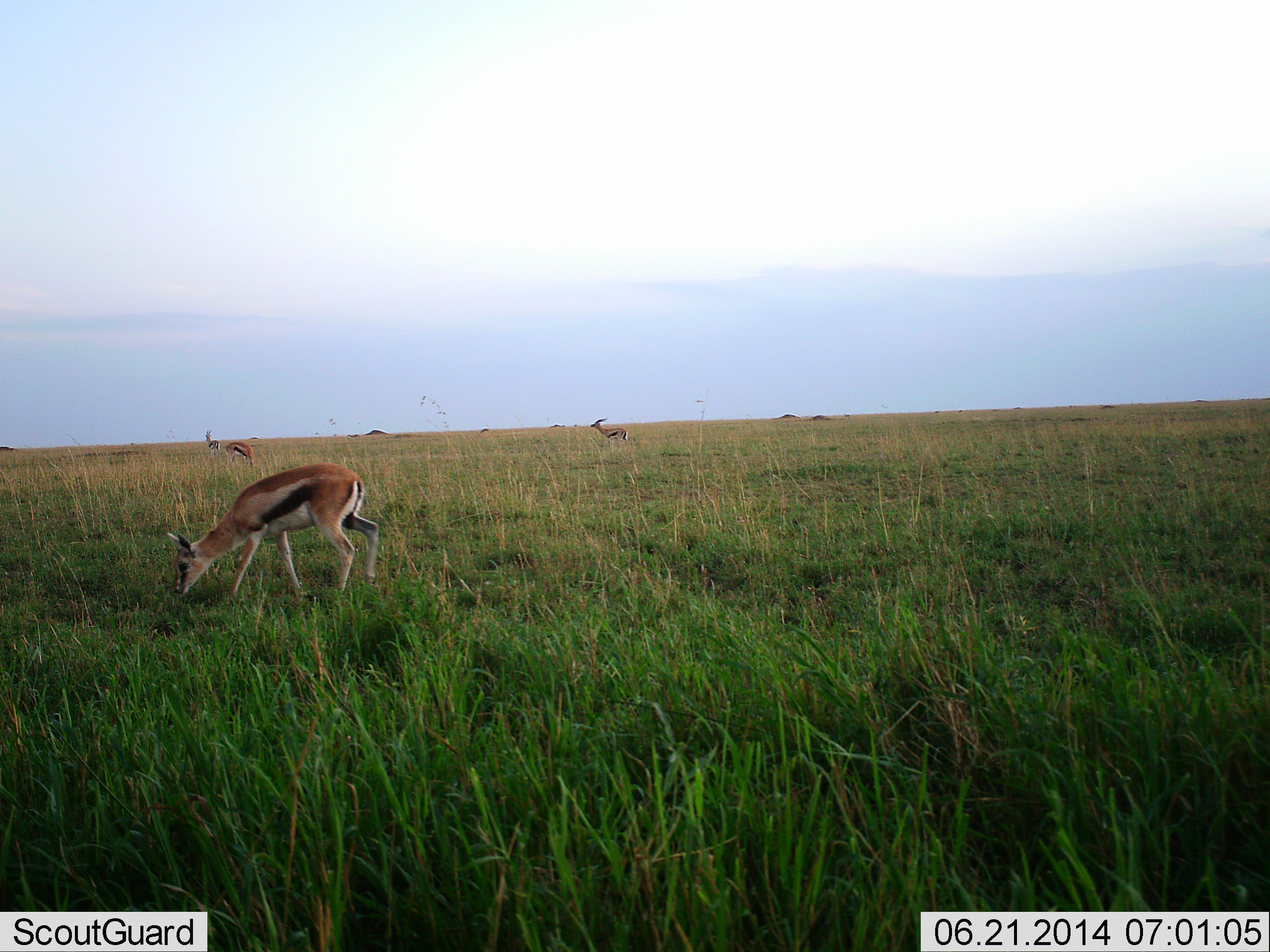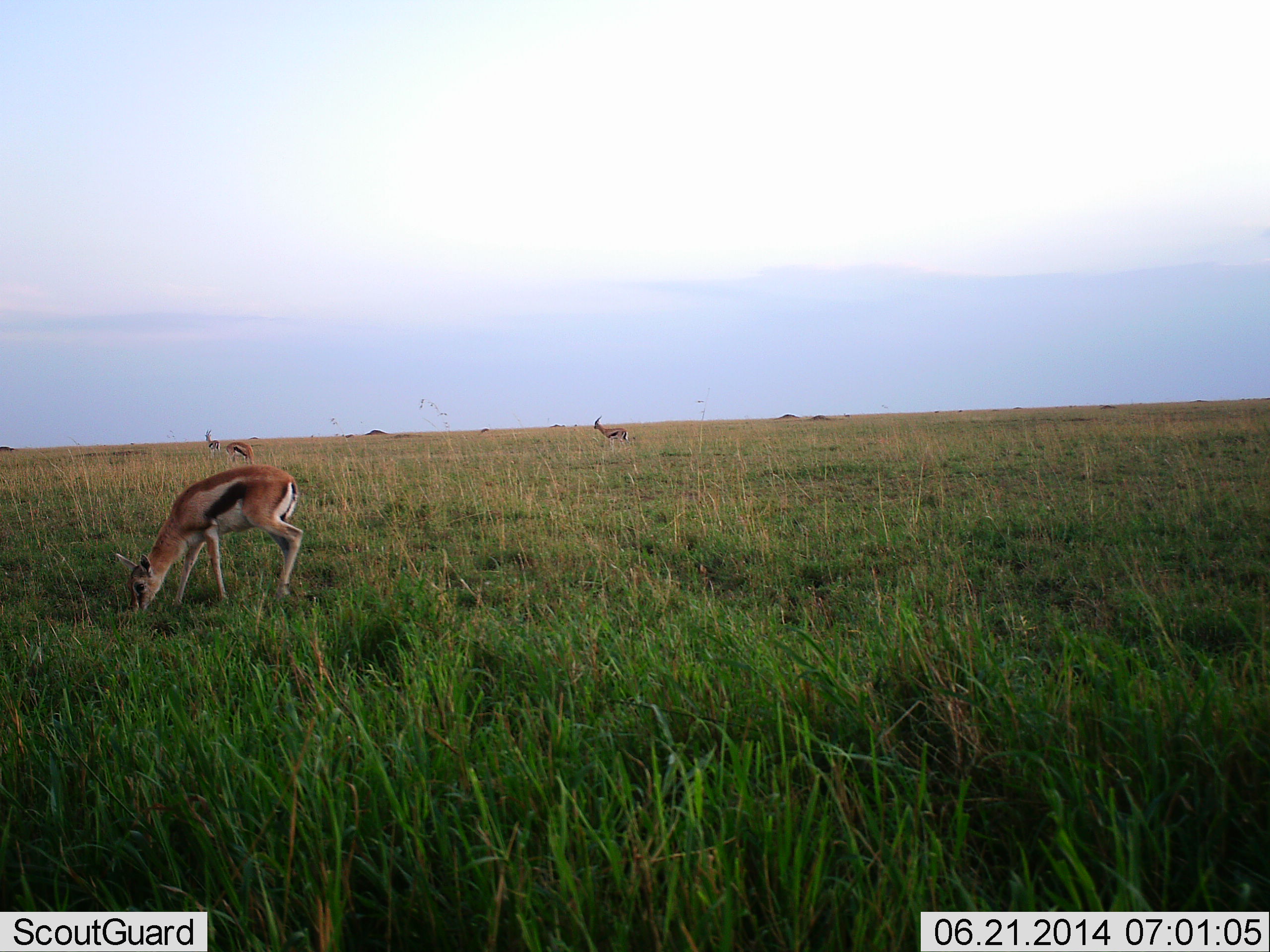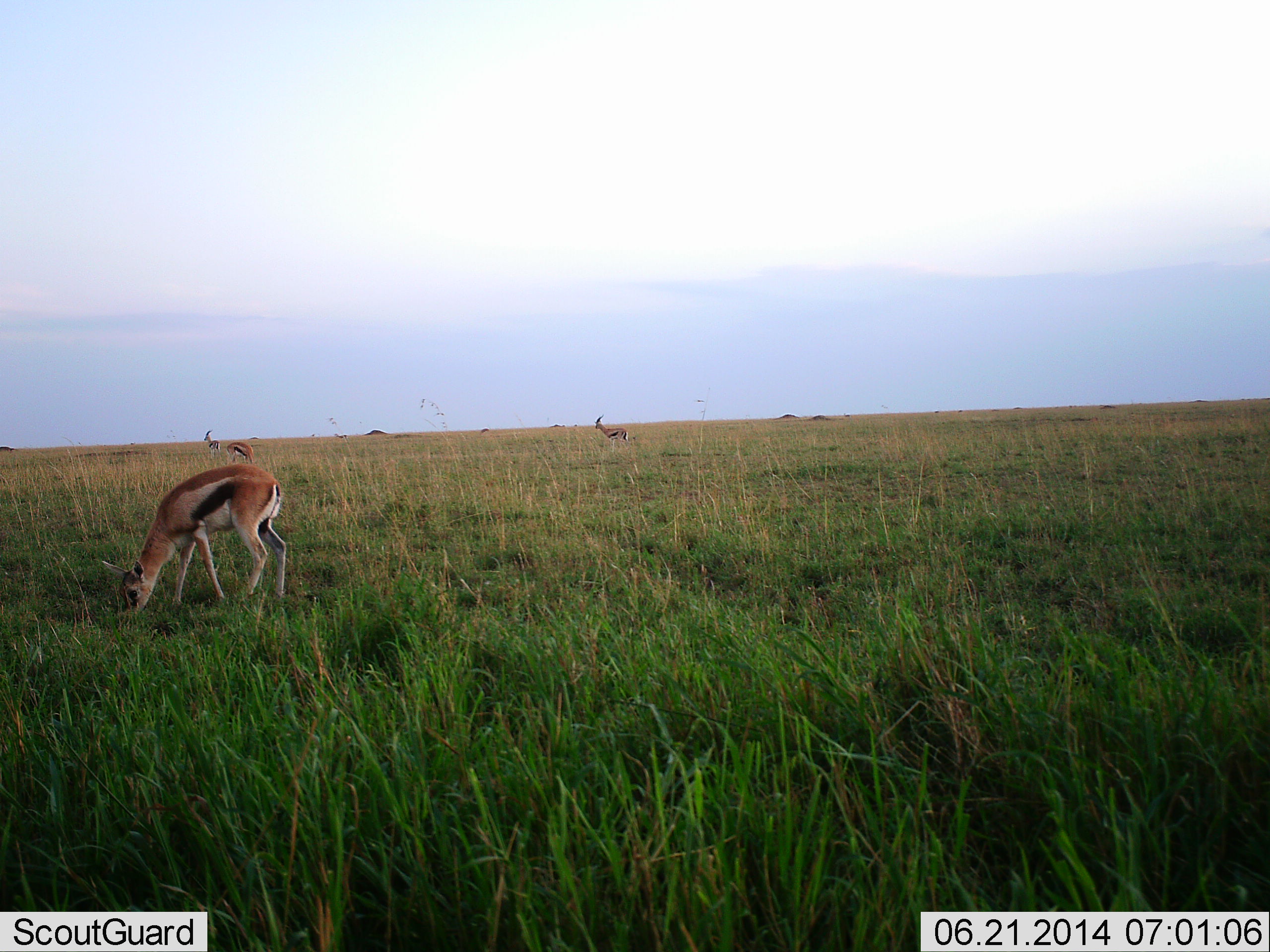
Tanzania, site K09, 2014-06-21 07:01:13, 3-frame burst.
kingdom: Animalia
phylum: Chordata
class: Mammalia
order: Artiodactyla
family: Bovidae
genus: Eudorcas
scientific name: Eudorcas thomsonii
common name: thomson's gazelle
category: gazellethomsons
Gazellethomsons (thomson's gazelle) (Eudorcas thomsonii), count 4. Behavior (volunteer vote fractions): standing 90%, resting 0%, moving 40%, interacting 0%. Young present (vote fraction): 0%. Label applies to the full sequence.